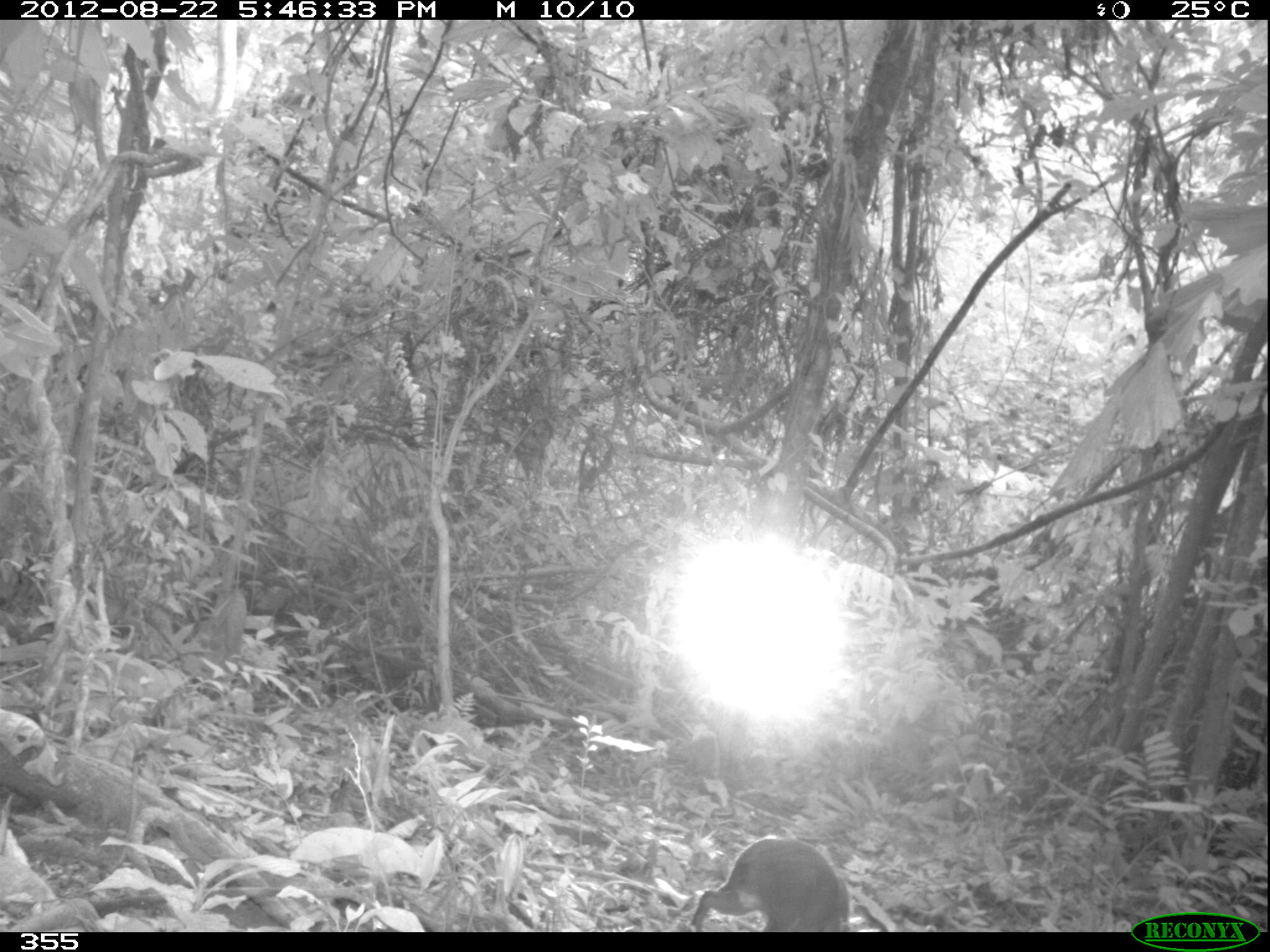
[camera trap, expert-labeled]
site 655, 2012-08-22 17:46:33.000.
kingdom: Animalia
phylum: Chordata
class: Mammalia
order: Rodentia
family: Dasyproctidae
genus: Dasyprocta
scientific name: Dasyprocta punctata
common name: central american agouti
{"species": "Dasyprocta punctata (central american agouti)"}